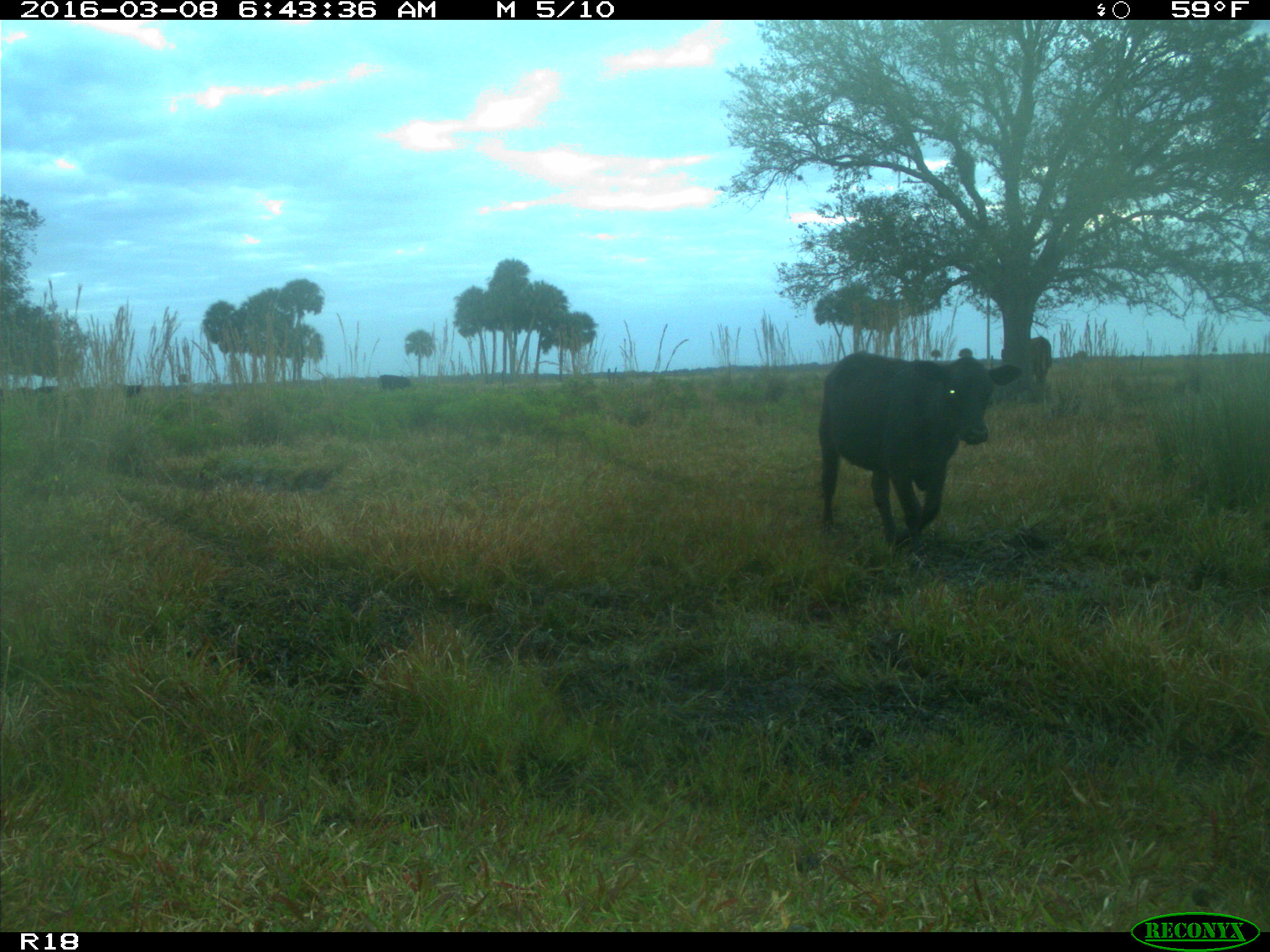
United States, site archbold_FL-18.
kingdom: Animalia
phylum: Chordata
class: Mammalia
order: Artiodactyla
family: Bovidae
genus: Bos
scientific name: Bos taurus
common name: domestic cow